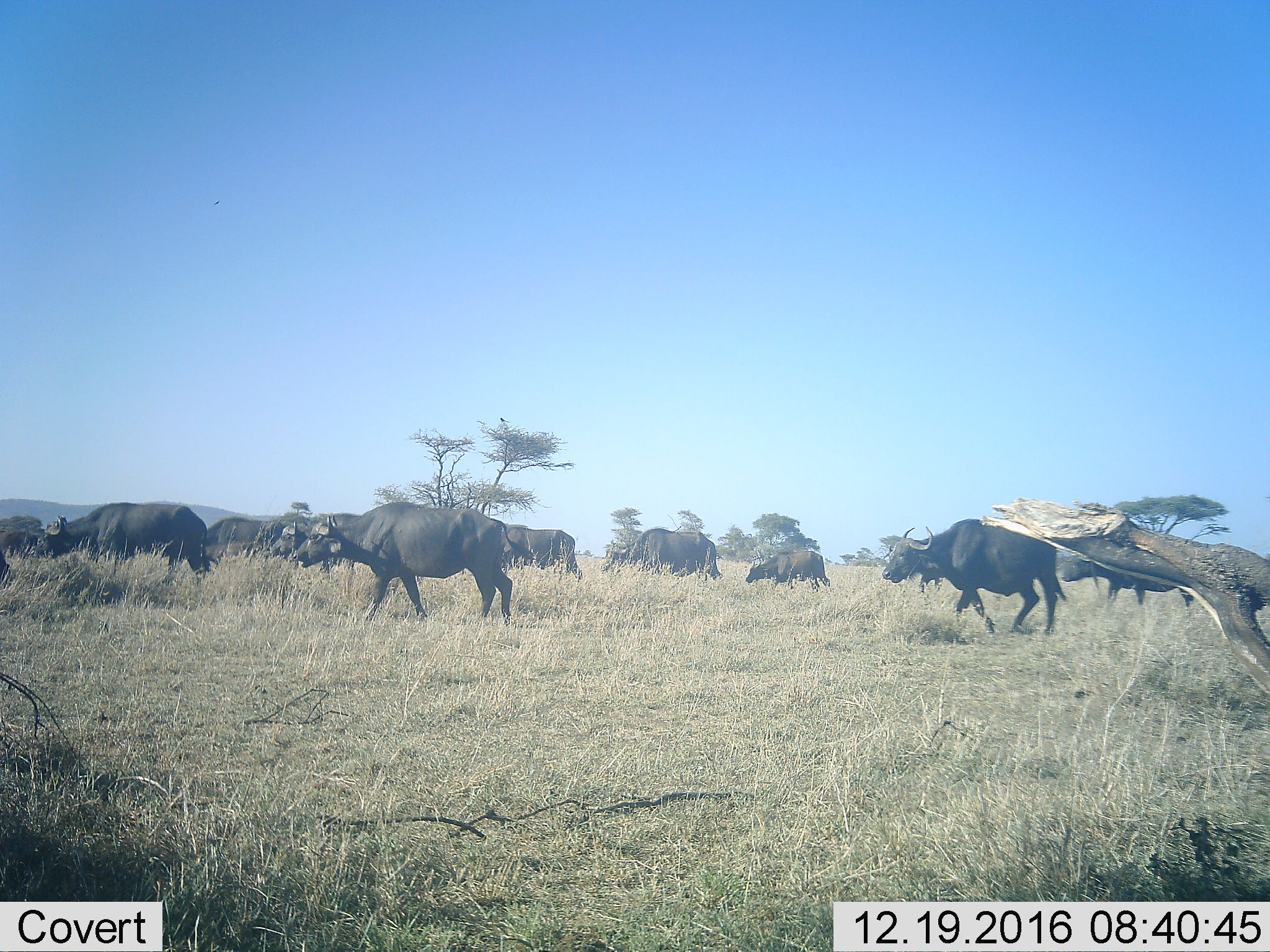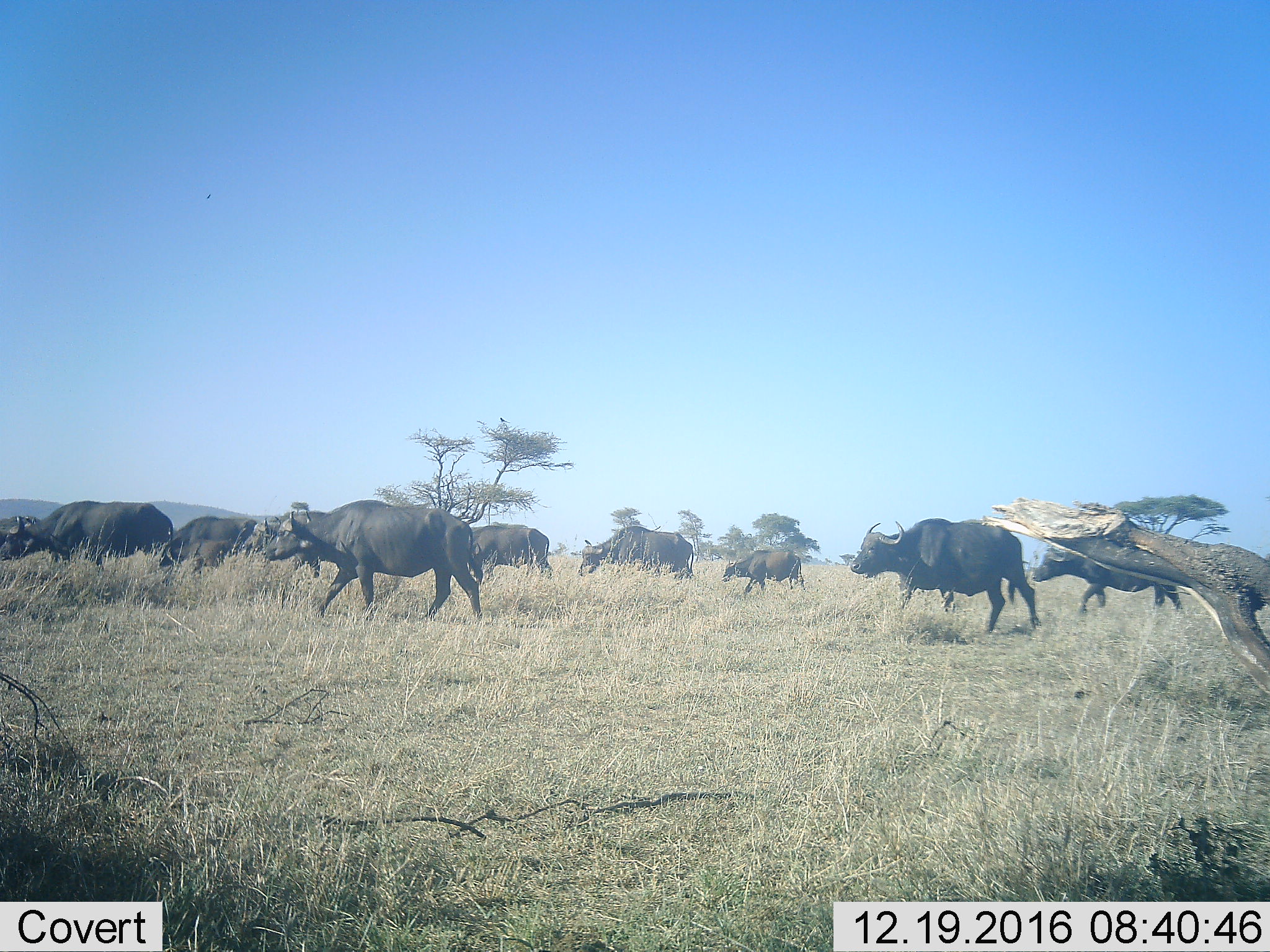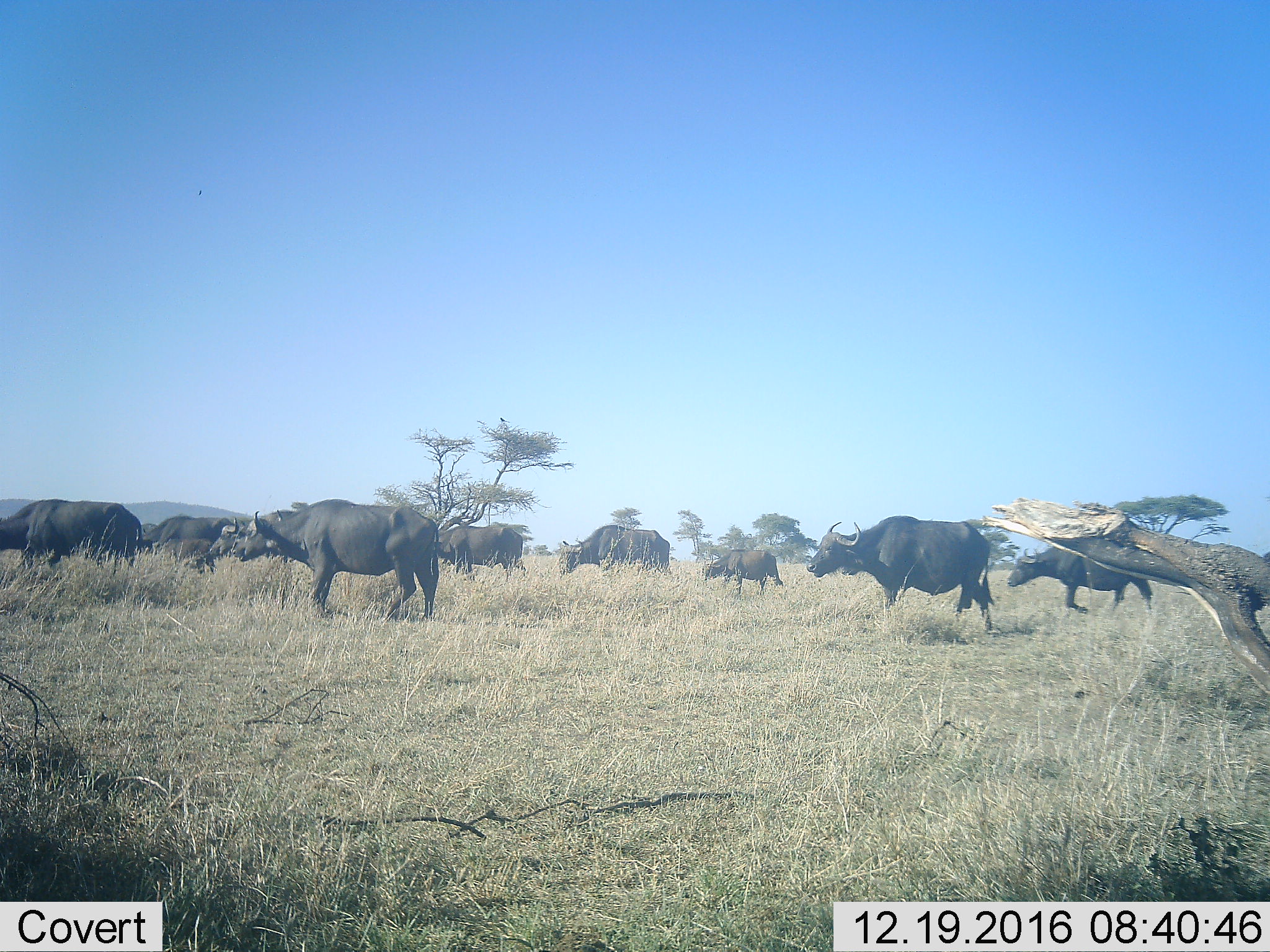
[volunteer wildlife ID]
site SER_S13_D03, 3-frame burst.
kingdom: Animalia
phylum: Chordata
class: Mammalia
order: Artiodactyla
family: Bovidae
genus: Syncerus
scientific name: Syncerus caffer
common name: african buffalo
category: buffalo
Buffalo (african buffalo) (Syncerus caffer), count 10. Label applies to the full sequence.